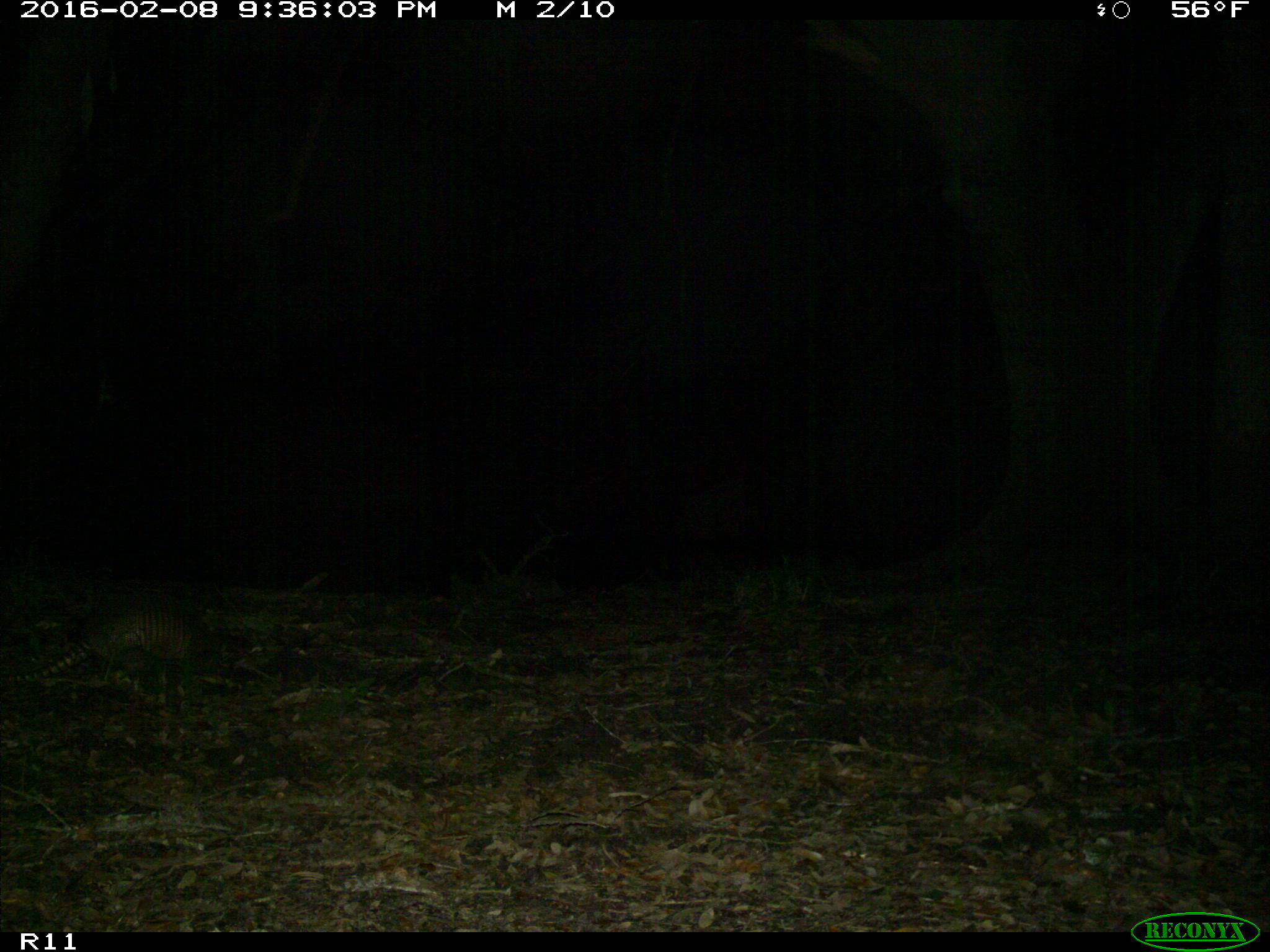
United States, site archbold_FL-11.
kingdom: Animalia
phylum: Chordata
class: Mammalia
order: Cingulata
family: Dasypodidae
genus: Dasypus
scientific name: Dasypus novemcinctus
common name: nine-banded armadillo